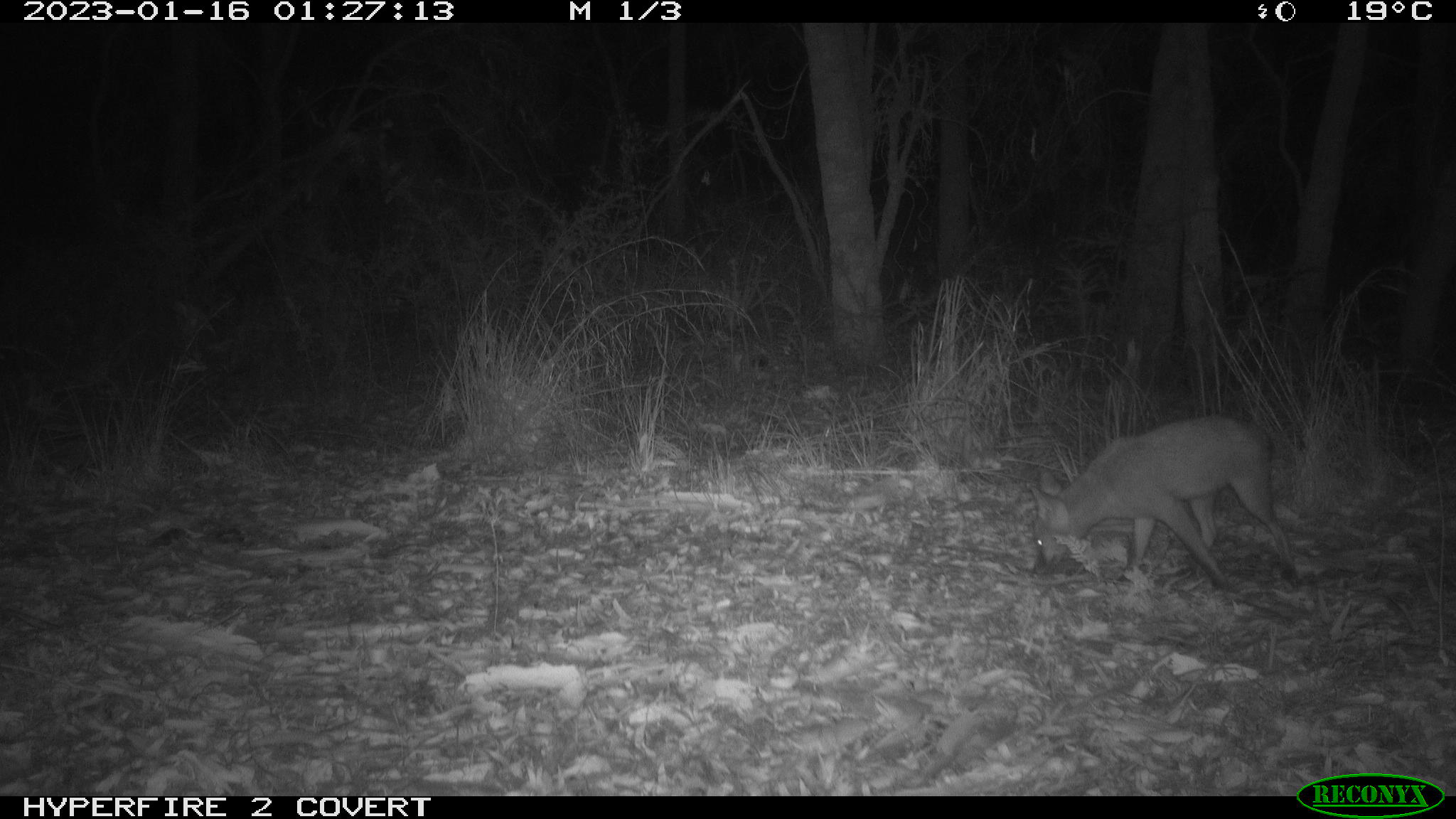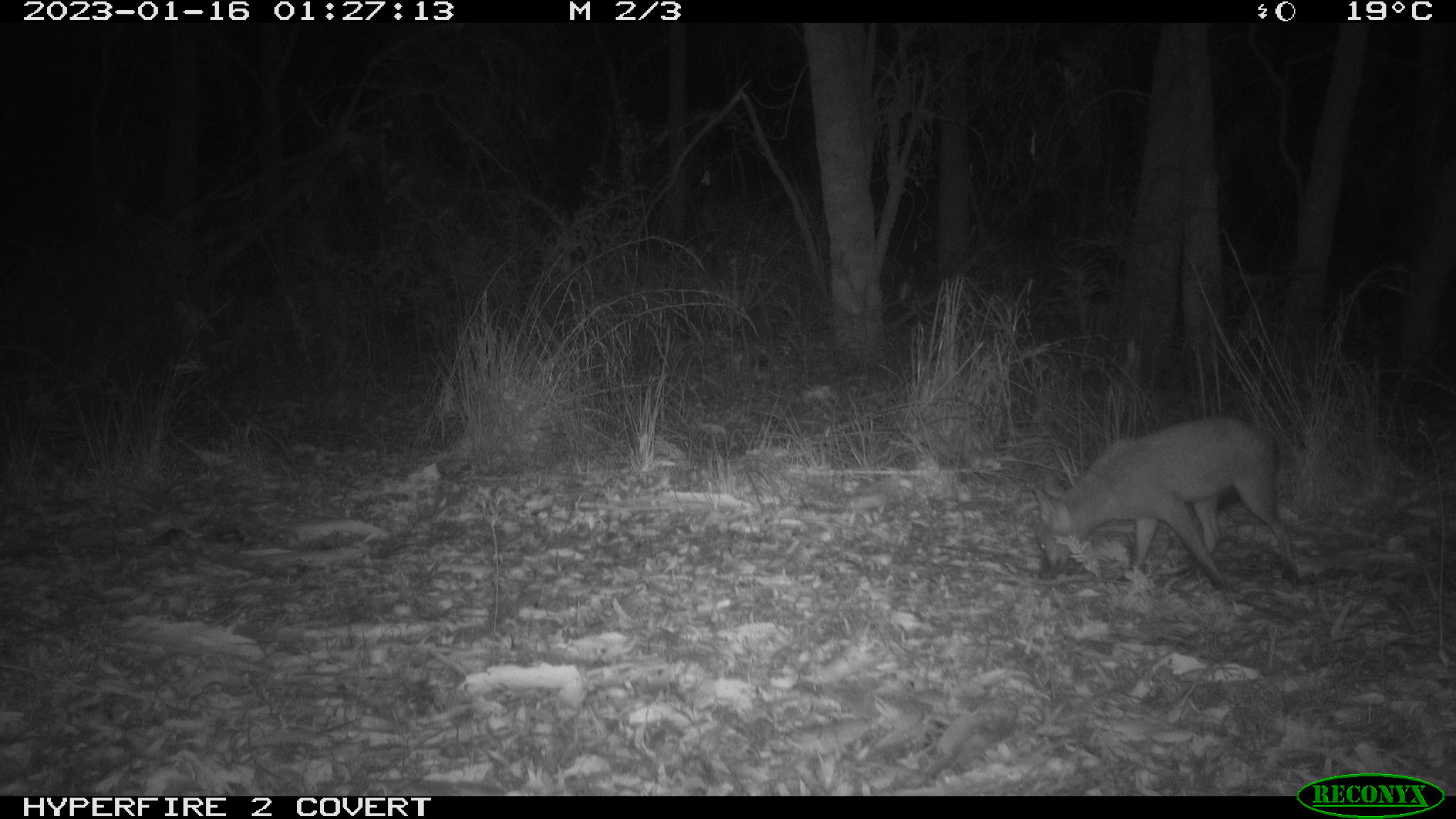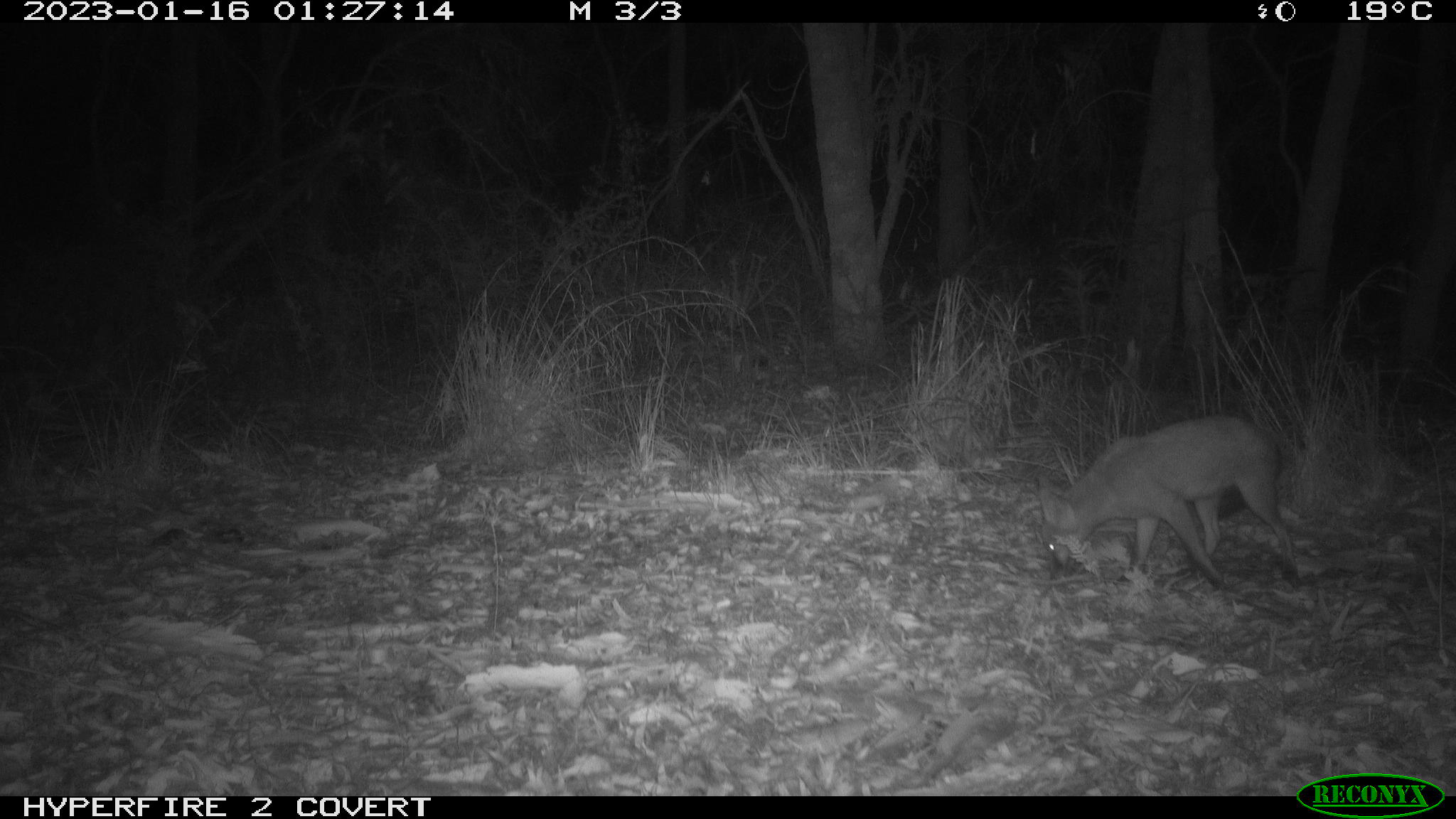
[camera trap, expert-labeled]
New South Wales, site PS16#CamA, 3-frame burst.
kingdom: Animalia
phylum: Chordata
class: Mammalia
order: Carnivora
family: Canidae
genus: Vulpes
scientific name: Vulpes vulpes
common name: red fox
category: fox